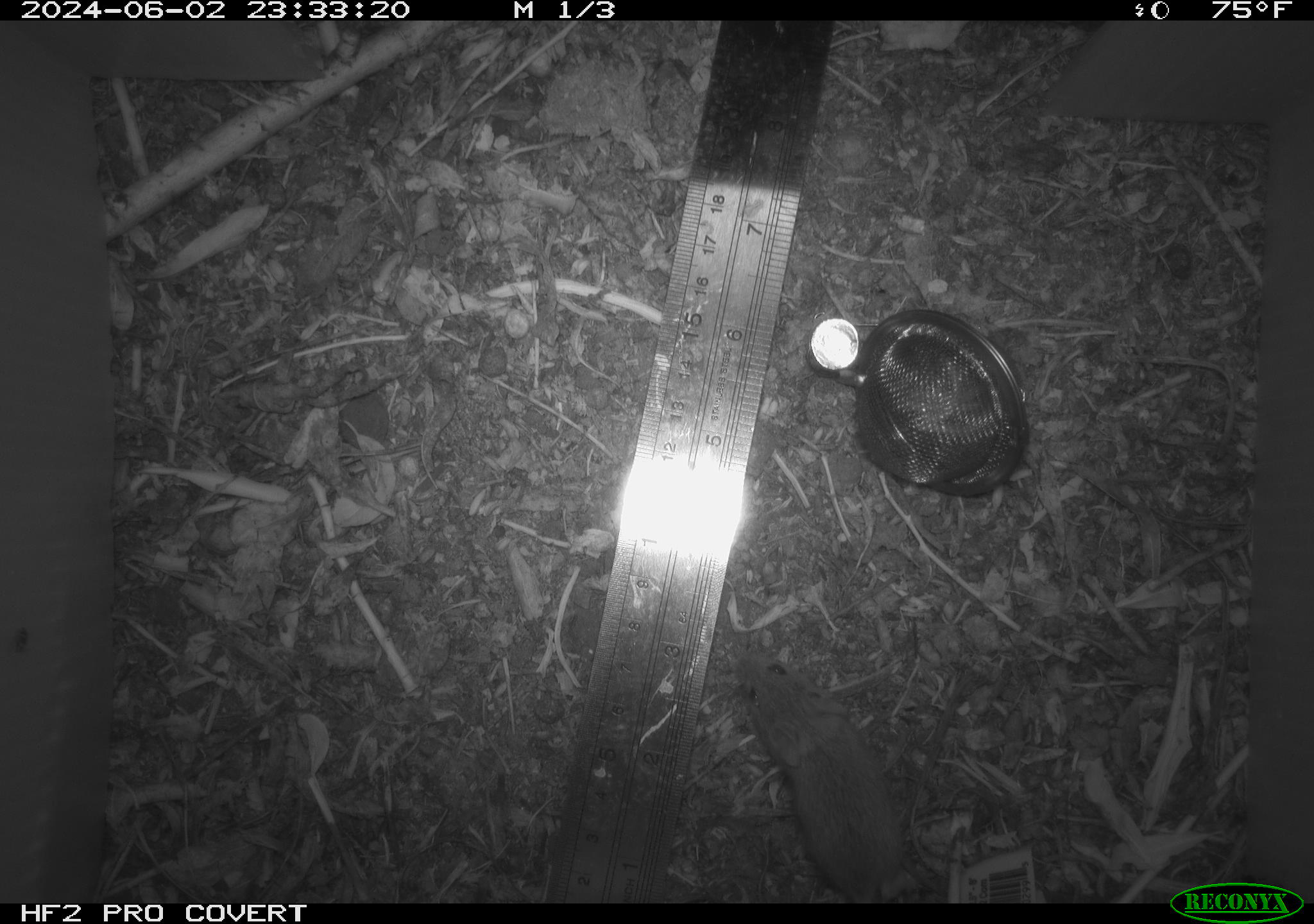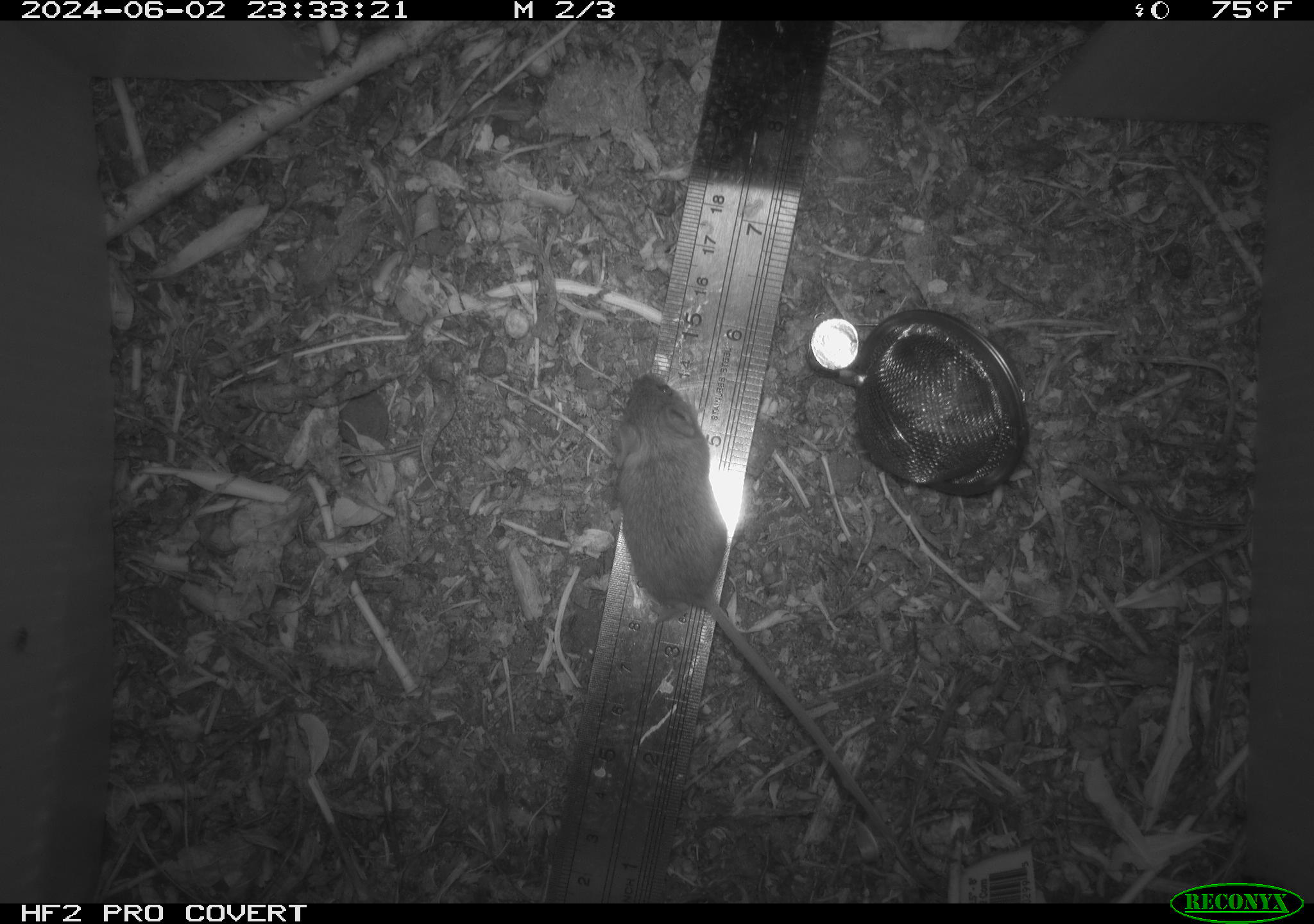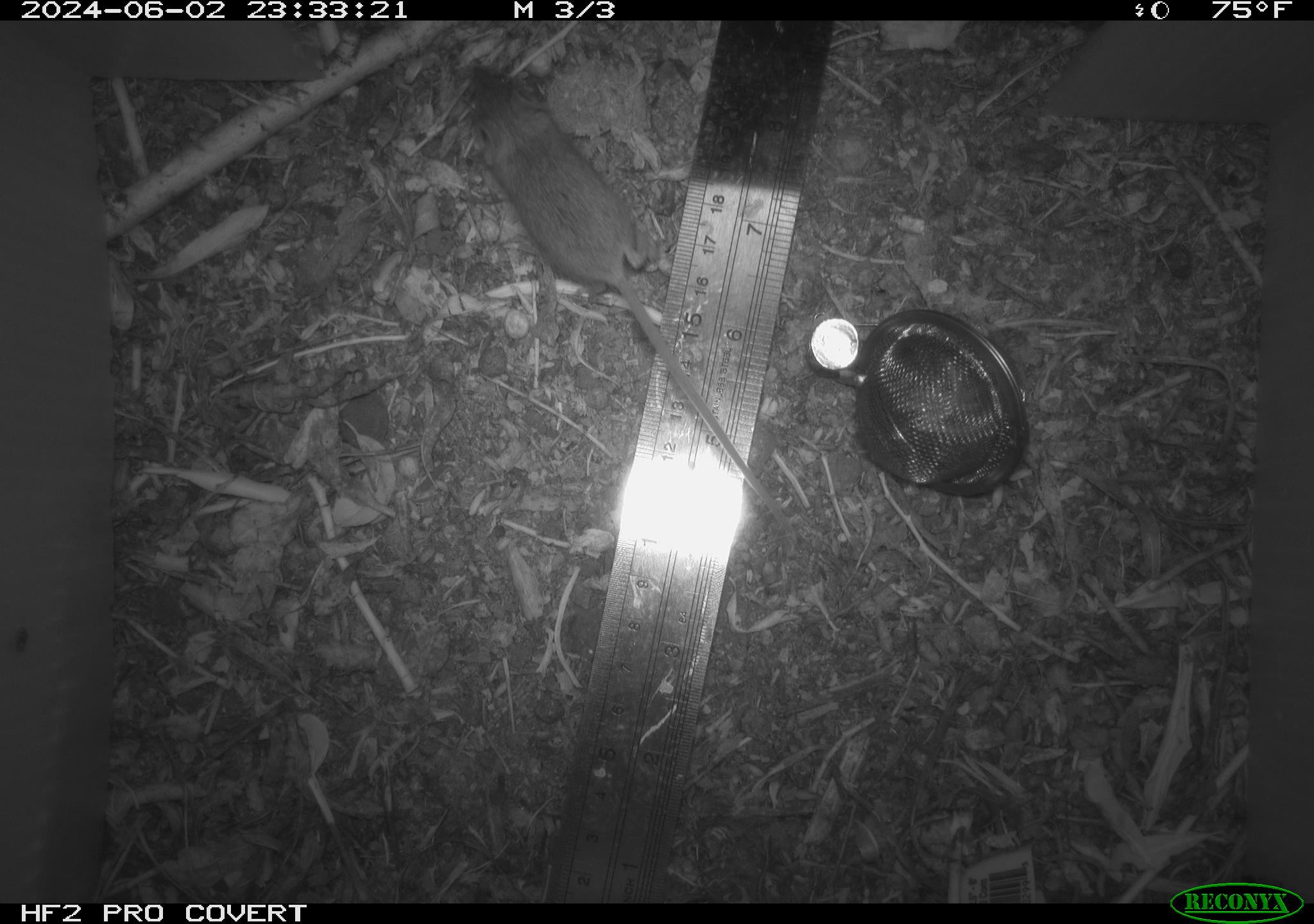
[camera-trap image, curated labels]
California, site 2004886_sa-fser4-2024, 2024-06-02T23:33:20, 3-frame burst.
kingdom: Animalia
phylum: Chordata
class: Mammalia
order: Rodentia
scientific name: Rodentia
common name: rodent